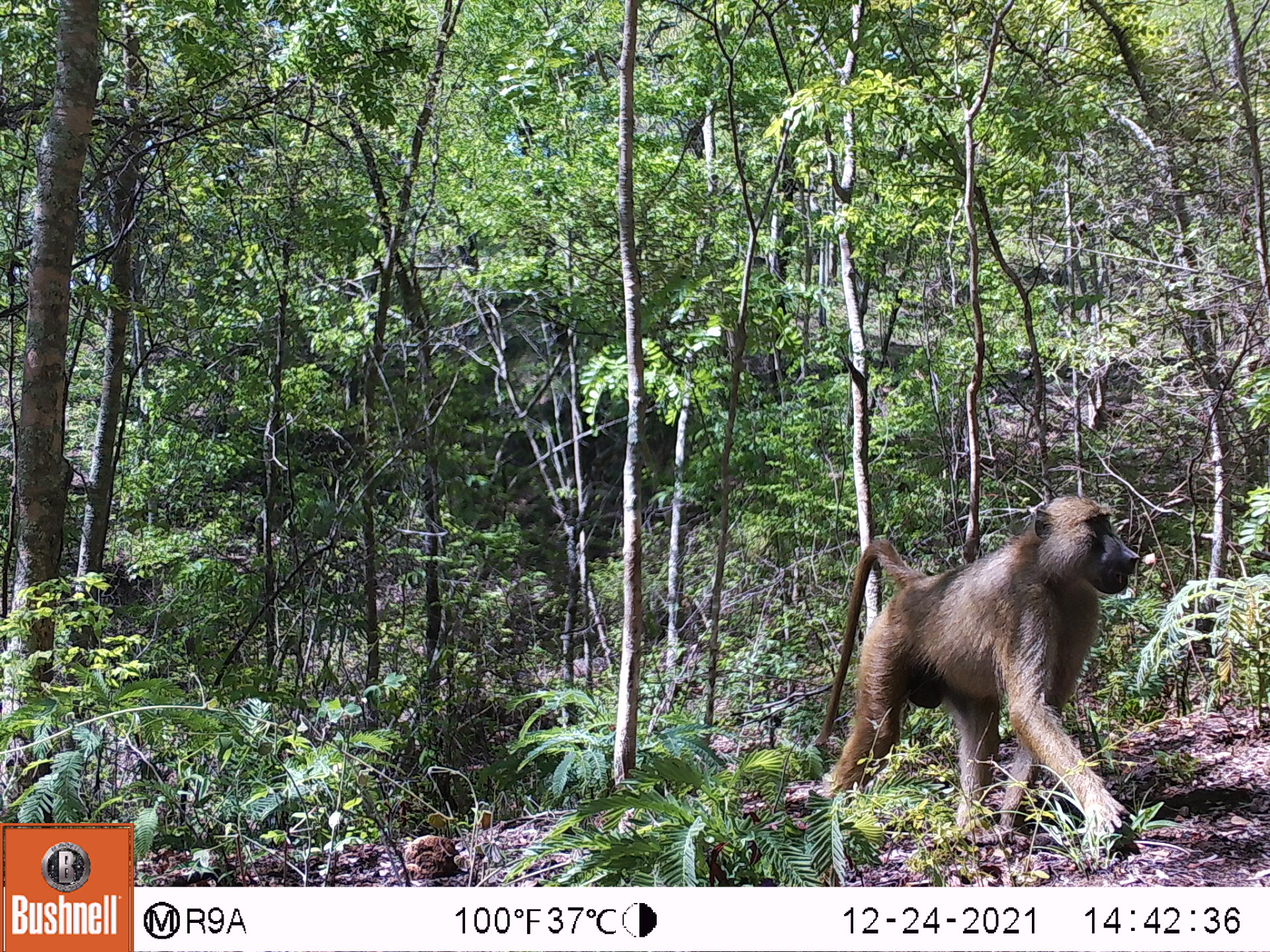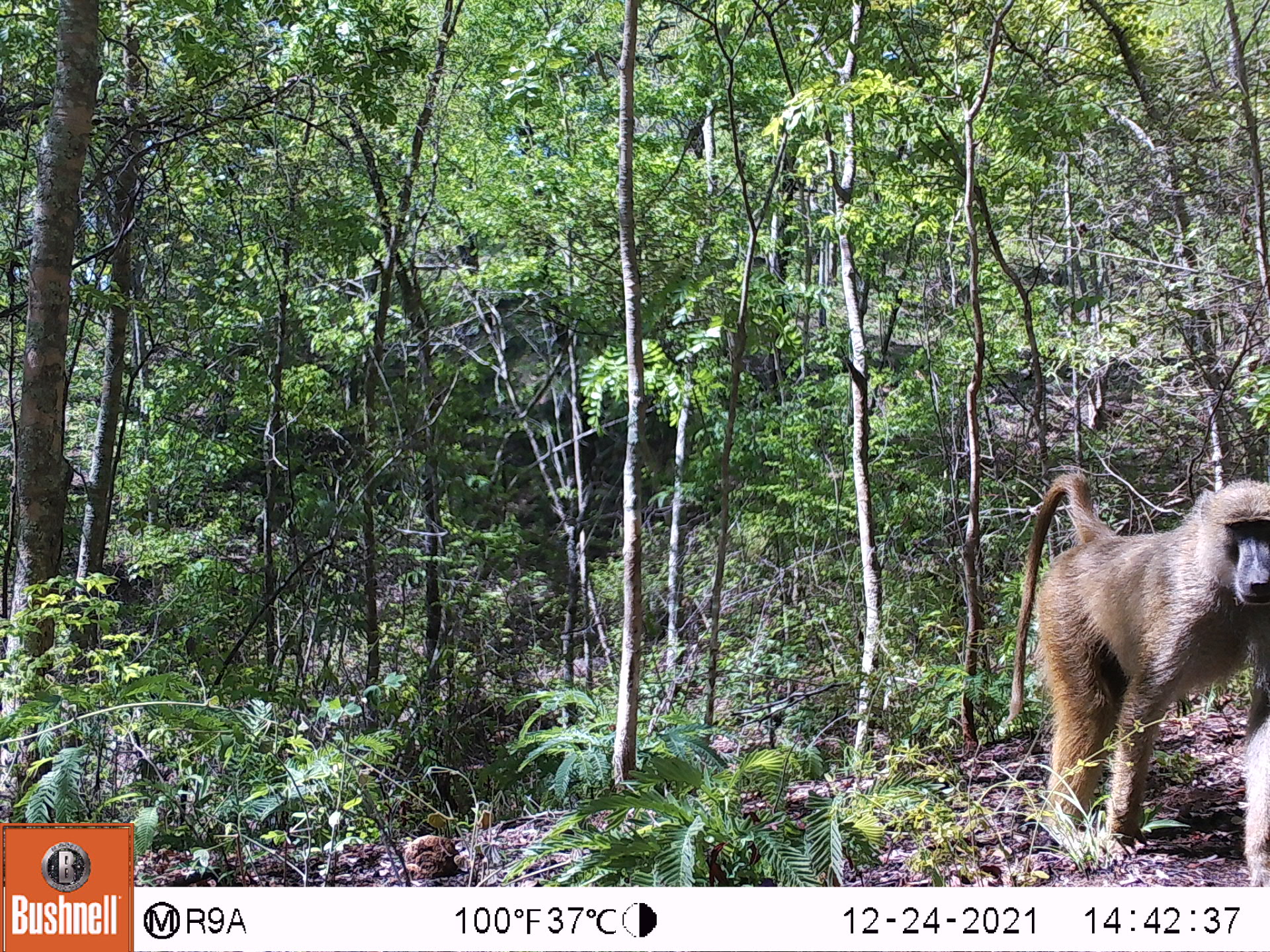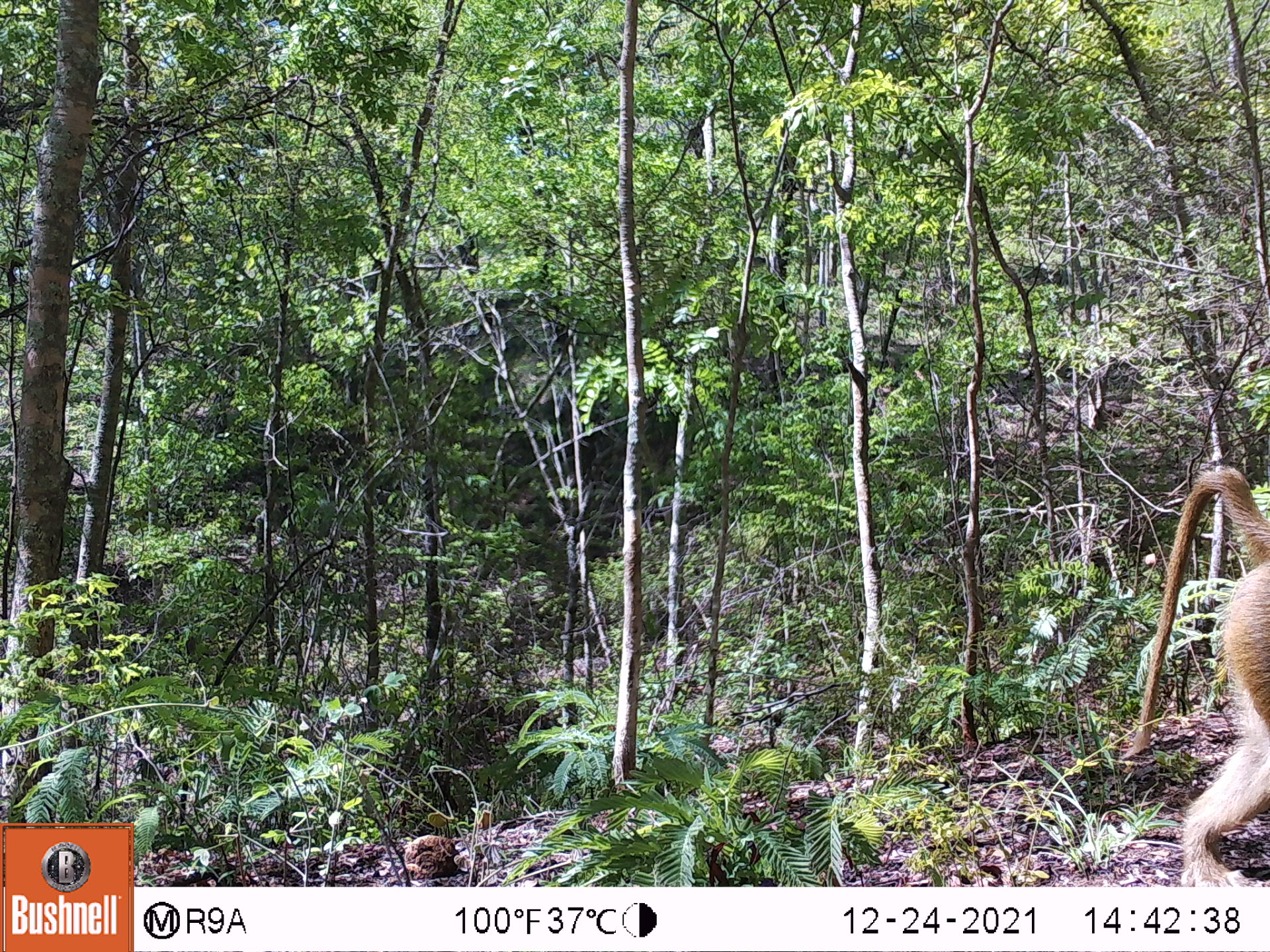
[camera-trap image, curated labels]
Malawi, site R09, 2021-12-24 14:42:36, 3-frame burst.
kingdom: Animalia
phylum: Chordata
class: Mammalia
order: Primates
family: Cercopithecidae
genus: Papio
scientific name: Papio cynocephalus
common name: yellow baboon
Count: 1.